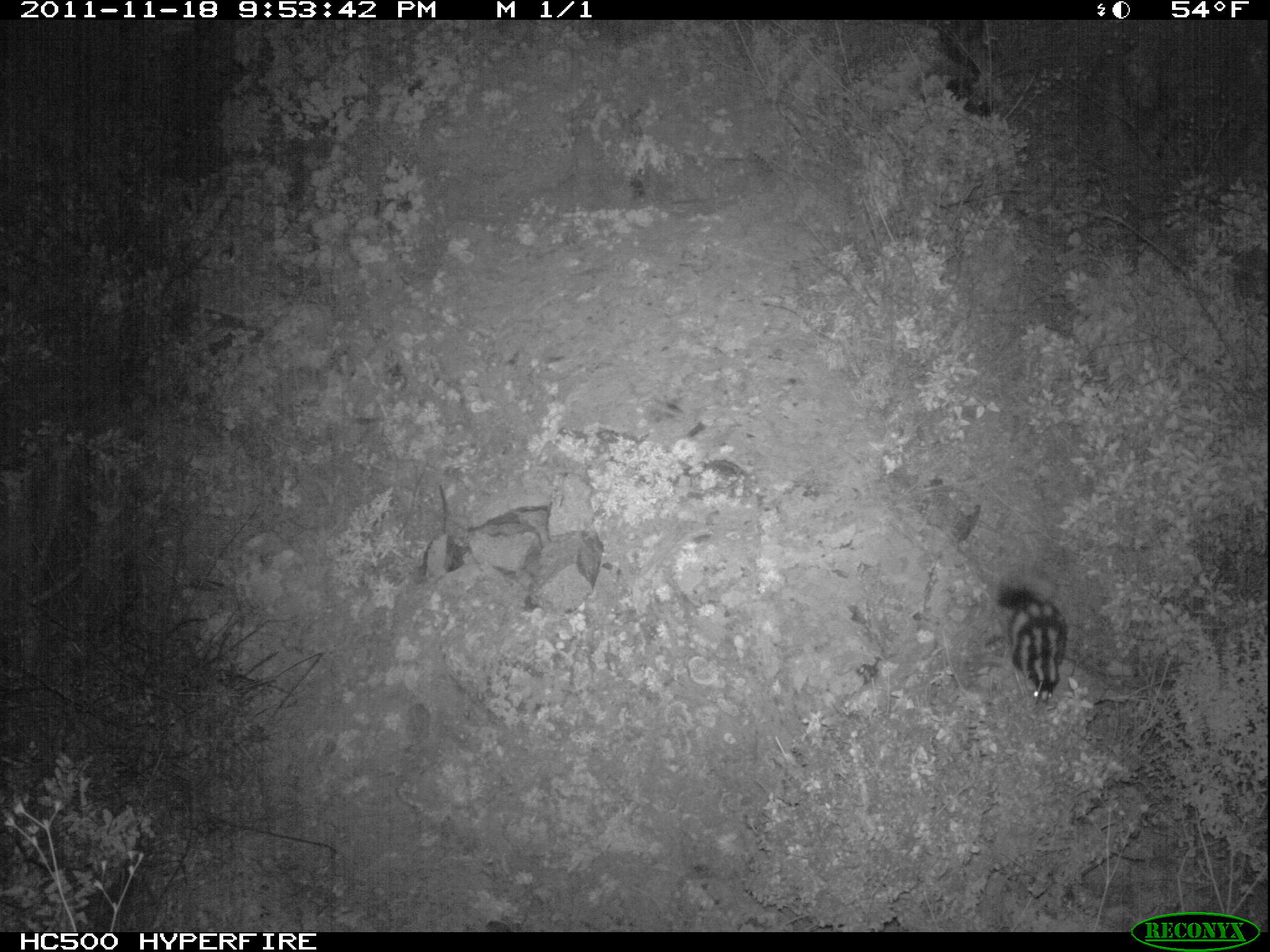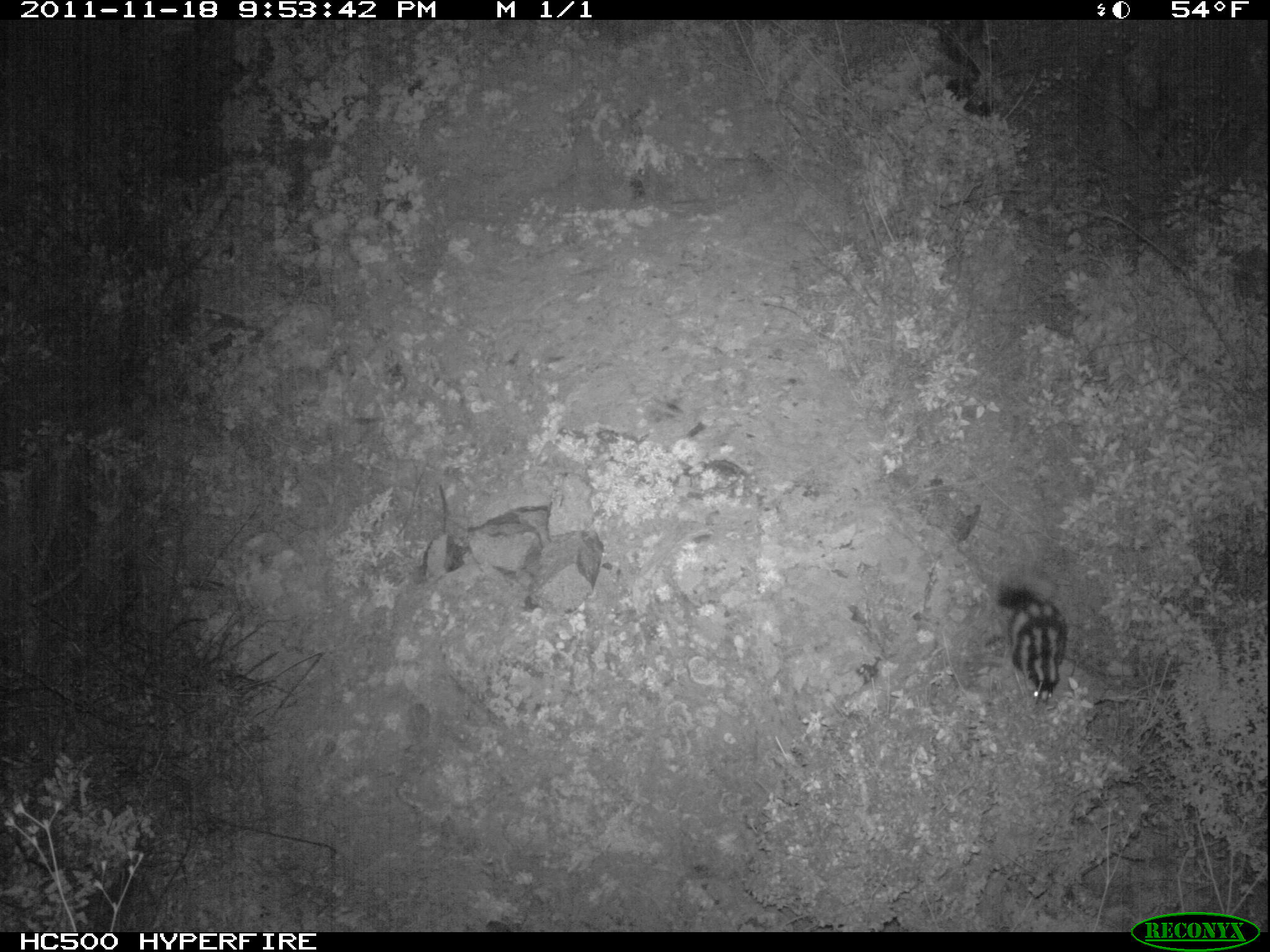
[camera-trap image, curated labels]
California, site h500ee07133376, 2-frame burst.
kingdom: Animalia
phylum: Chordata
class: Mammalia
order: Carnivora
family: Mephitidae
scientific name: Mephitidae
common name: skunk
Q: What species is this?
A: Skunk (Mephitidae).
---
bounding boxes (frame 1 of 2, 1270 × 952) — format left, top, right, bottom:
skunk: 993, 579, 1068, 713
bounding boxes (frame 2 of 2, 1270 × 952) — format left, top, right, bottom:
skunk: 994, 571, 1067, 703